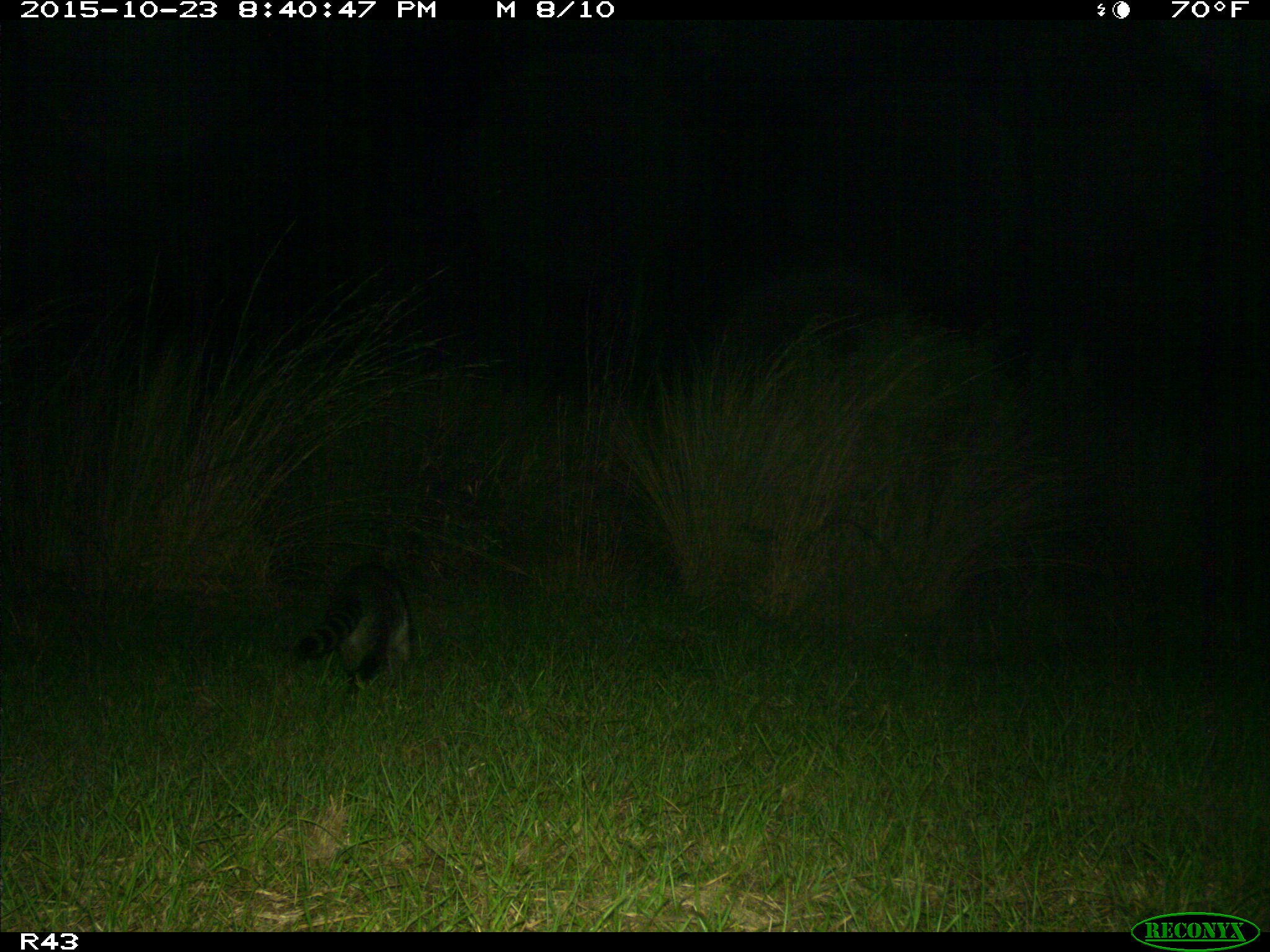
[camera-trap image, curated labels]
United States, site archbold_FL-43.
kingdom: Animalia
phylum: Chordata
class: Mammalia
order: Carnivora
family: Procyonidae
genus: Procyon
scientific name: Procyon lotor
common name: common raccoon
Procyon lotor (common raccoon).